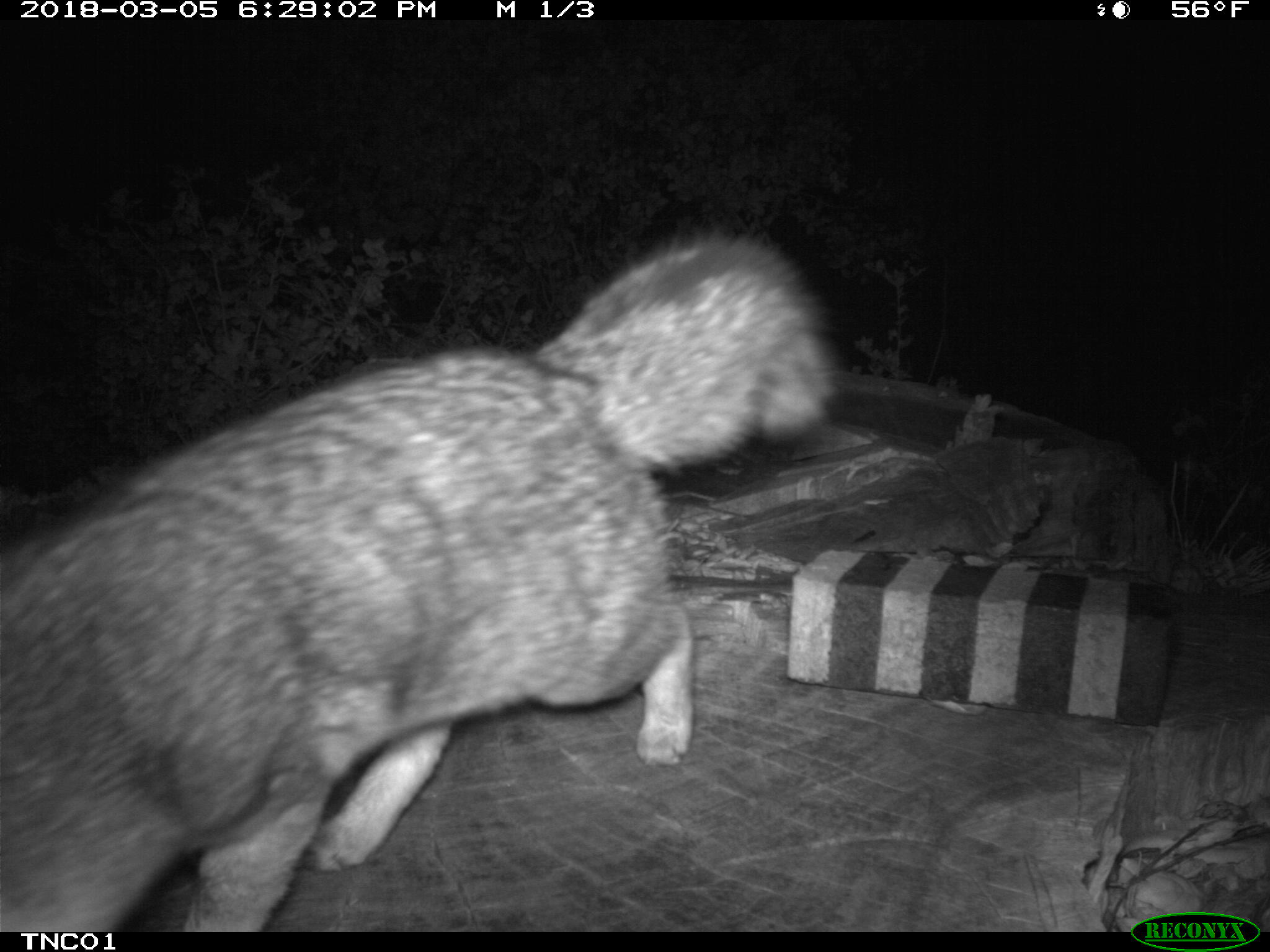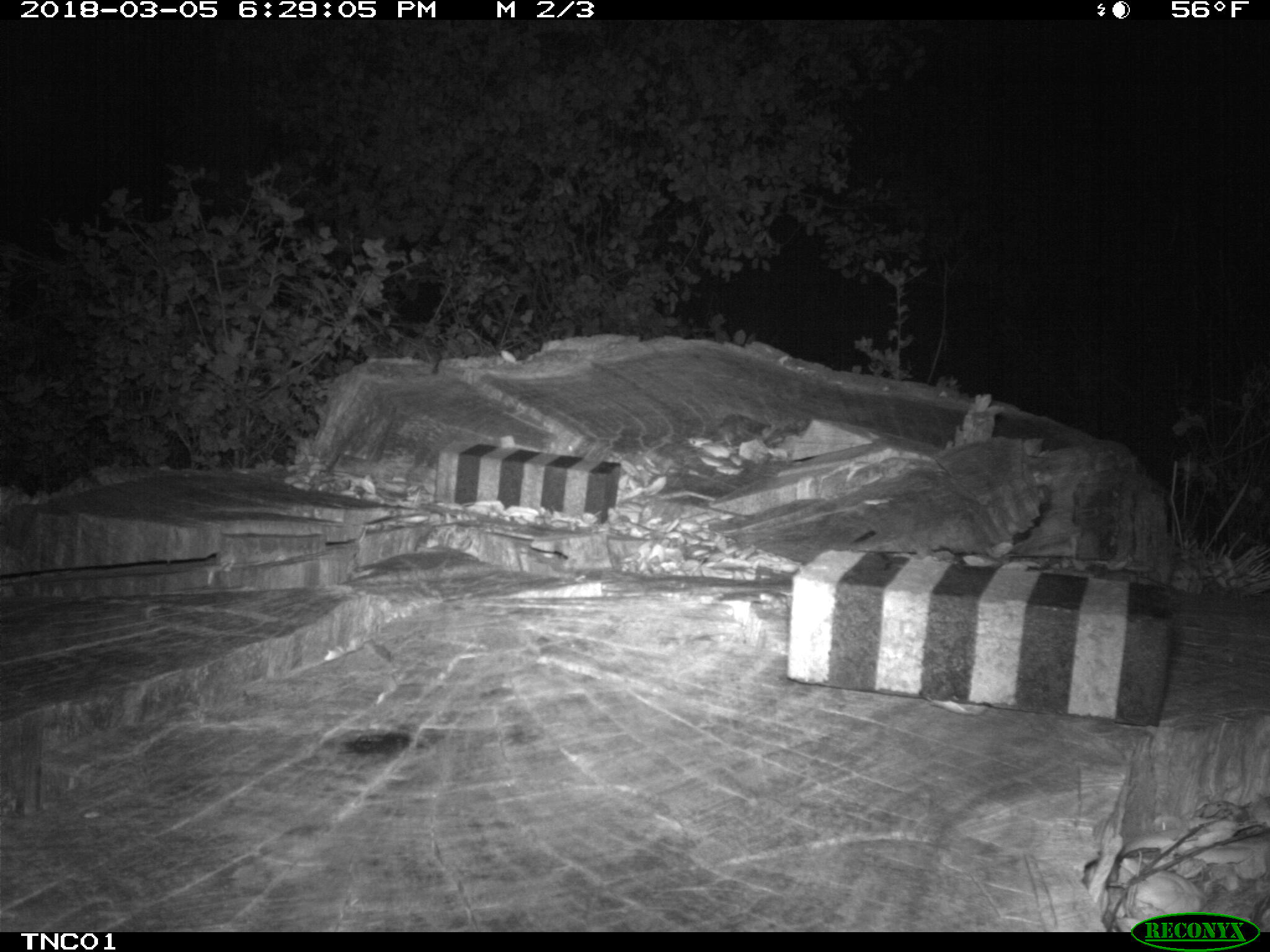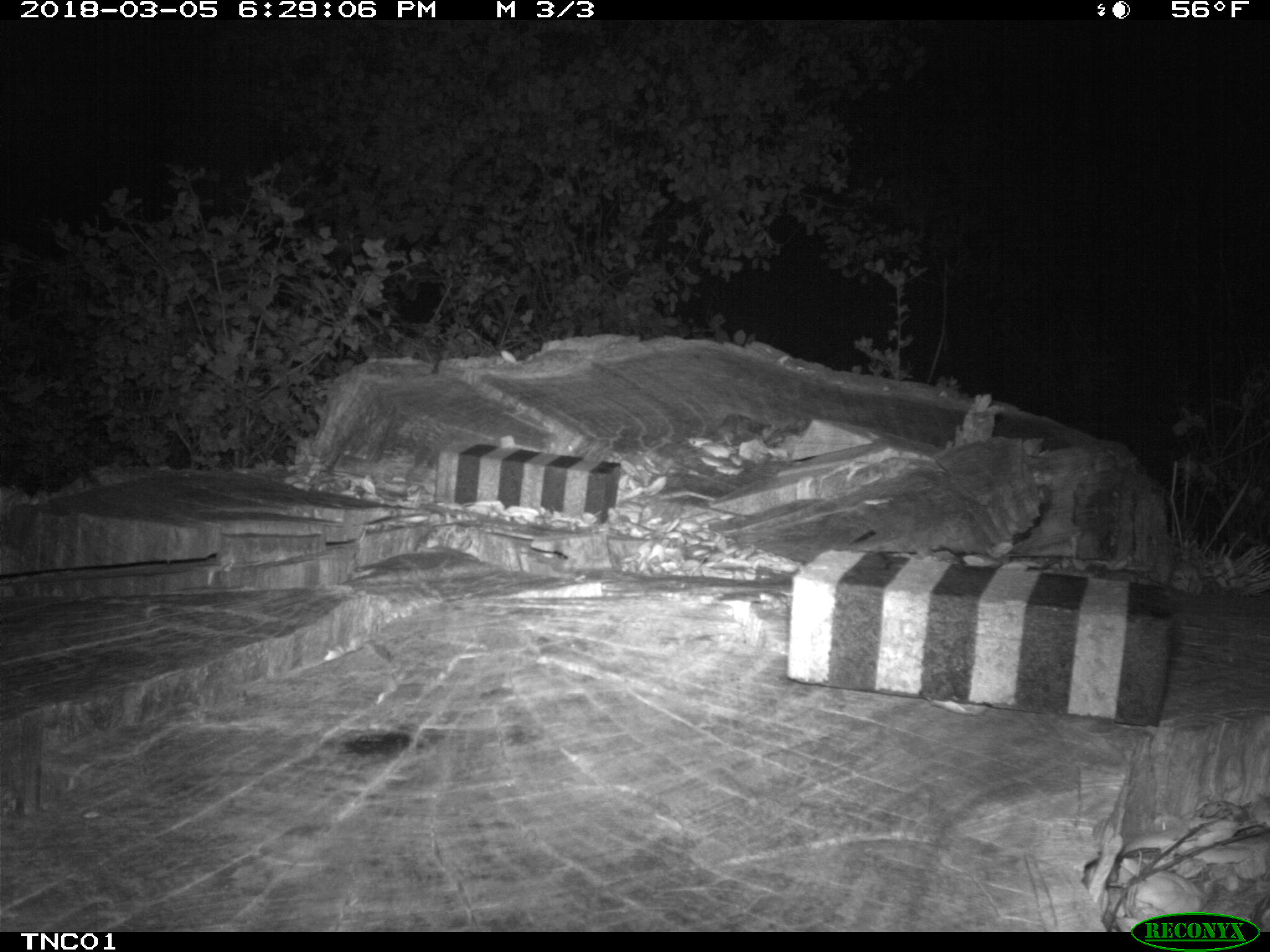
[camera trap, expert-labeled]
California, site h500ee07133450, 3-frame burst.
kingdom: Animalia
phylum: Chordata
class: Mammalia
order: Carnivora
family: Canidae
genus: Urocyon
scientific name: Urocyon littoralis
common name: island fox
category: fox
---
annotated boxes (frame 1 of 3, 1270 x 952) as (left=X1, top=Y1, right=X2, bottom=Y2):
fox: (left=0, top=218, right=843, bottom=932)